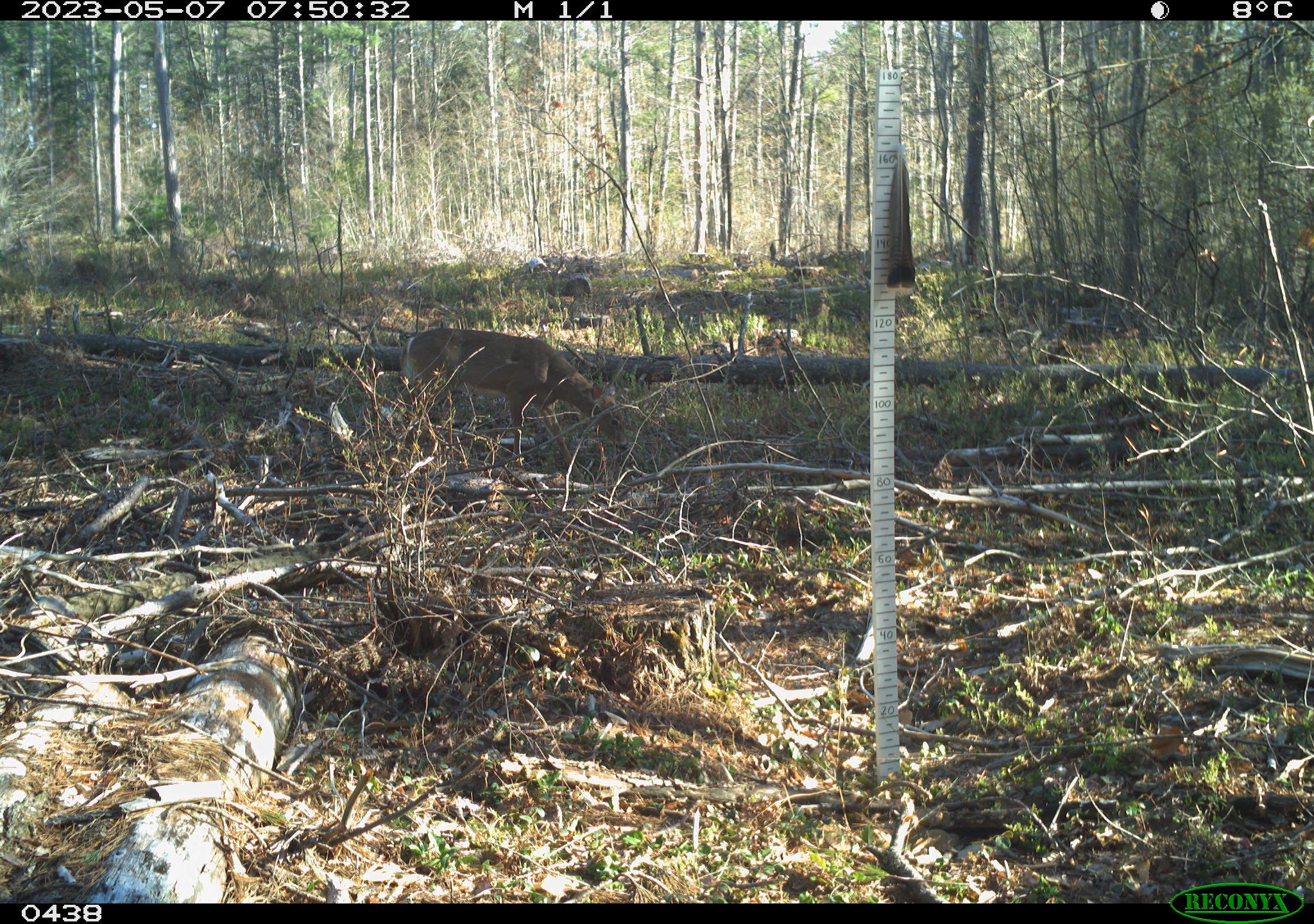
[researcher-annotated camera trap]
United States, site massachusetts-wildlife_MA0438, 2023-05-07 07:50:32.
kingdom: Animalia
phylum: Chordata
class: Mammalia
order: Artiodactyla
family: Cervidae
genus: Odocoileus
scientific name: Odocoileus virginianus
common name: white-tailed deer